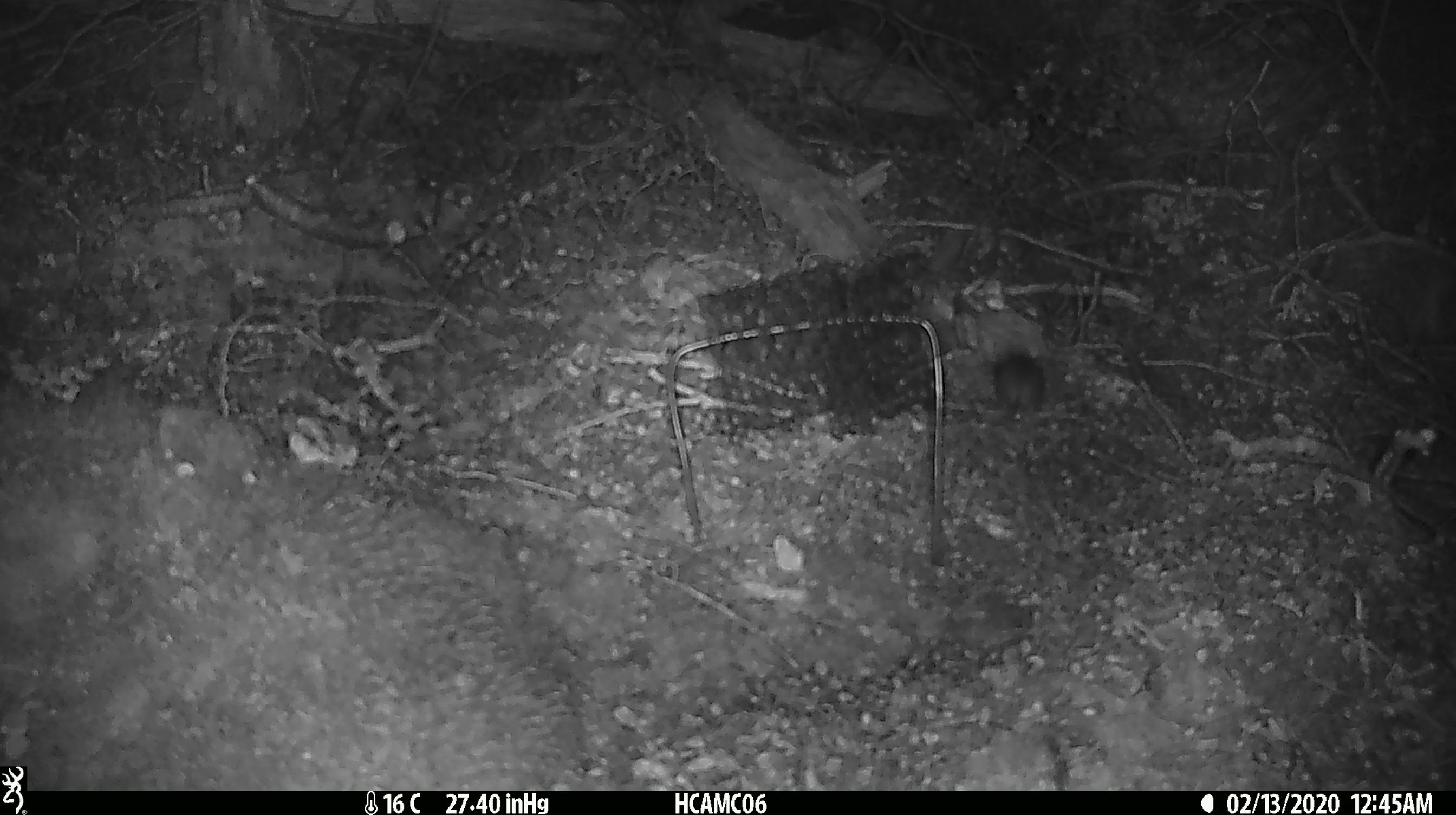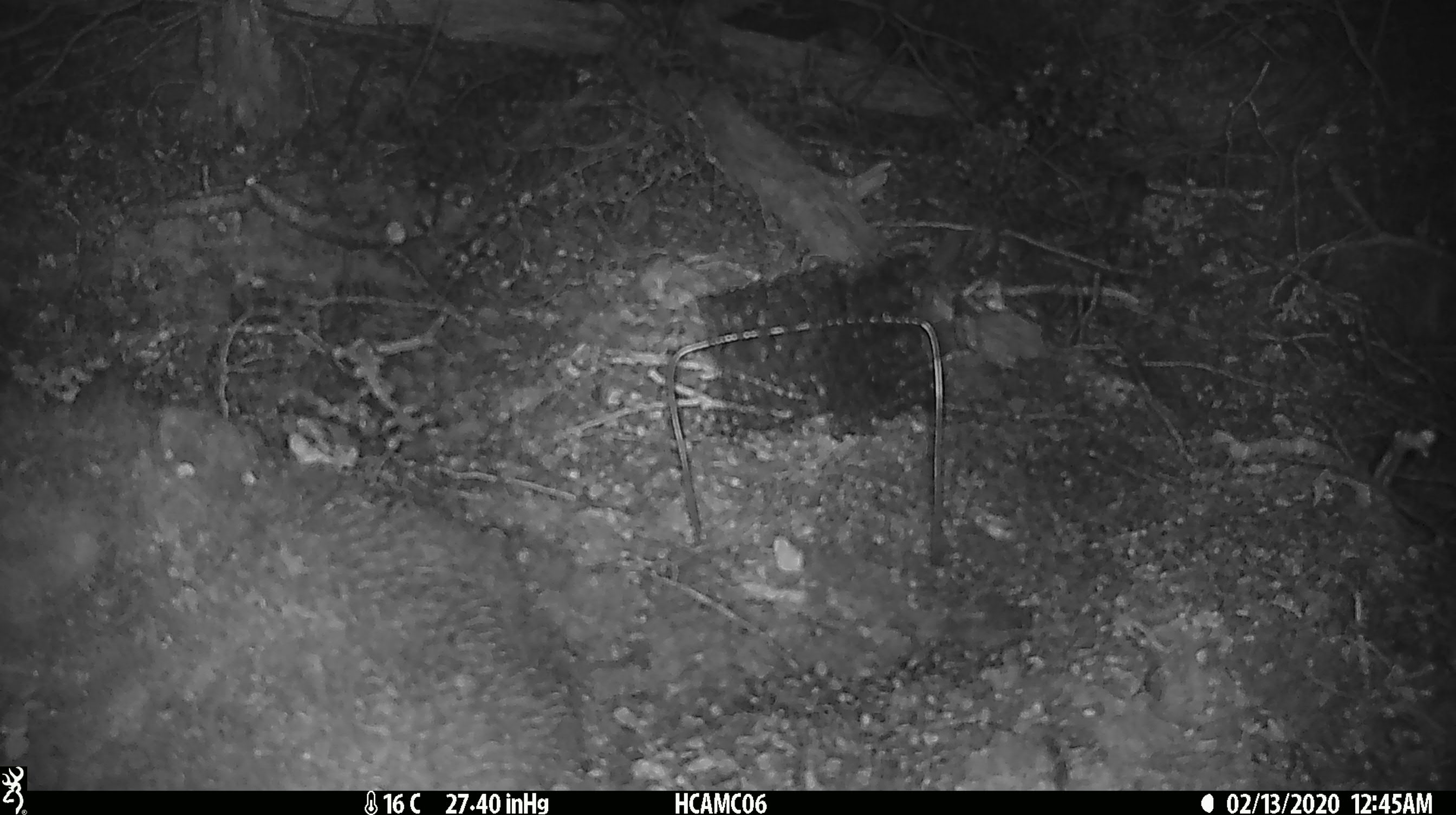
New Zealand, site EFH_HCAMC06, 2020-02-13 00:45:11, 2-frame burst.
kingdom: Animalia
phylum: Chordata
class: Mammalia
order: Rodentia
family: Muridae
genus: Mus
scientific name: Mus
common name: mouse